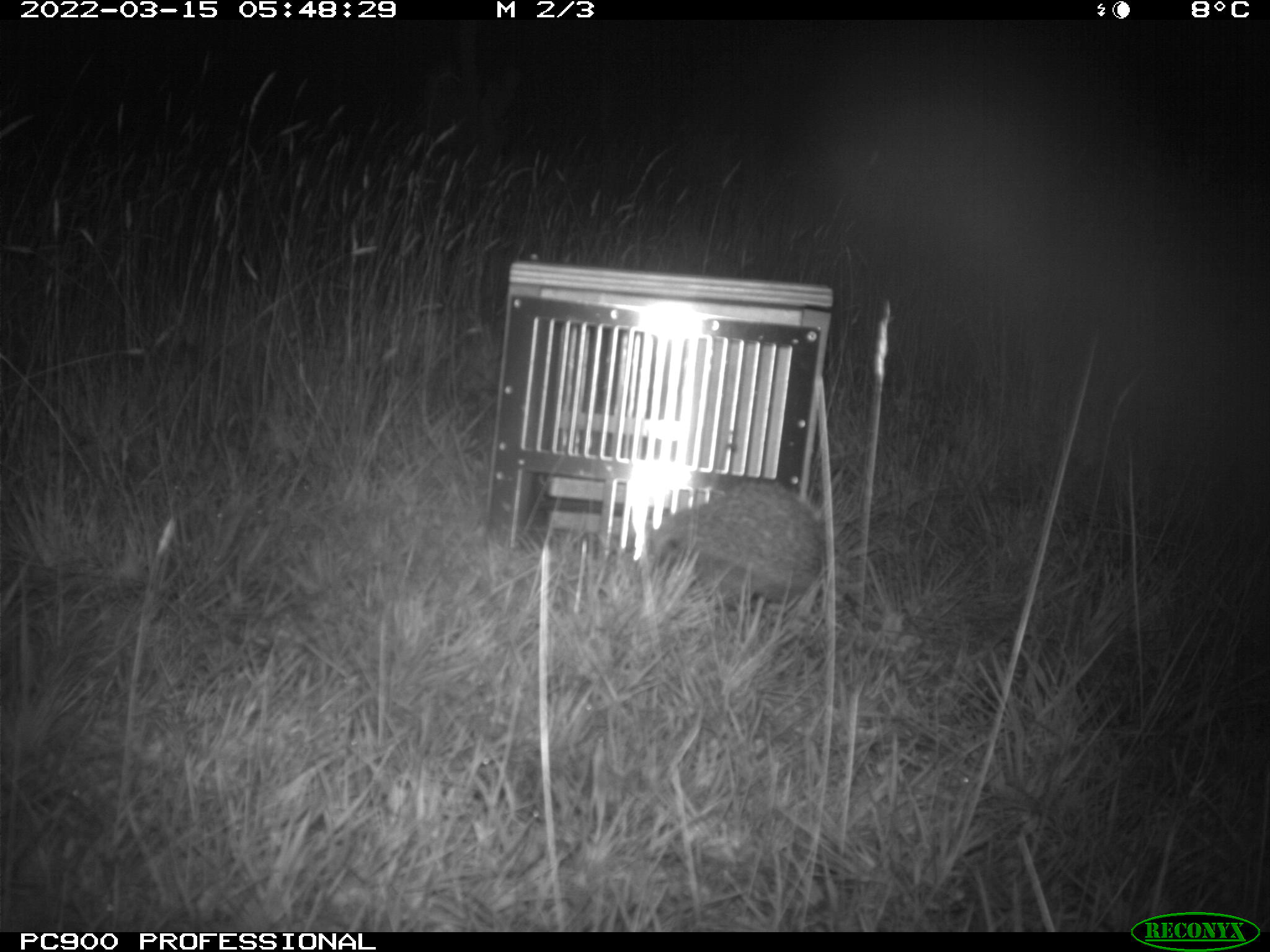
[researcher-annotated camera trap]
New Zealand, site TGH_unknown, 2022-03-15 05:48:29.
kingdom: Animalia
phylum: Chordata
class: Mammalia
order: Eulipotyphla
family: Erinaceidae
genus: Erinaceus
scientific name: Erinaceus europaeus europaeus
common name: european hedgehog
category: hedgehog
Hedgehog (european hedgehog) (Erinaceus europaeus europaeus).